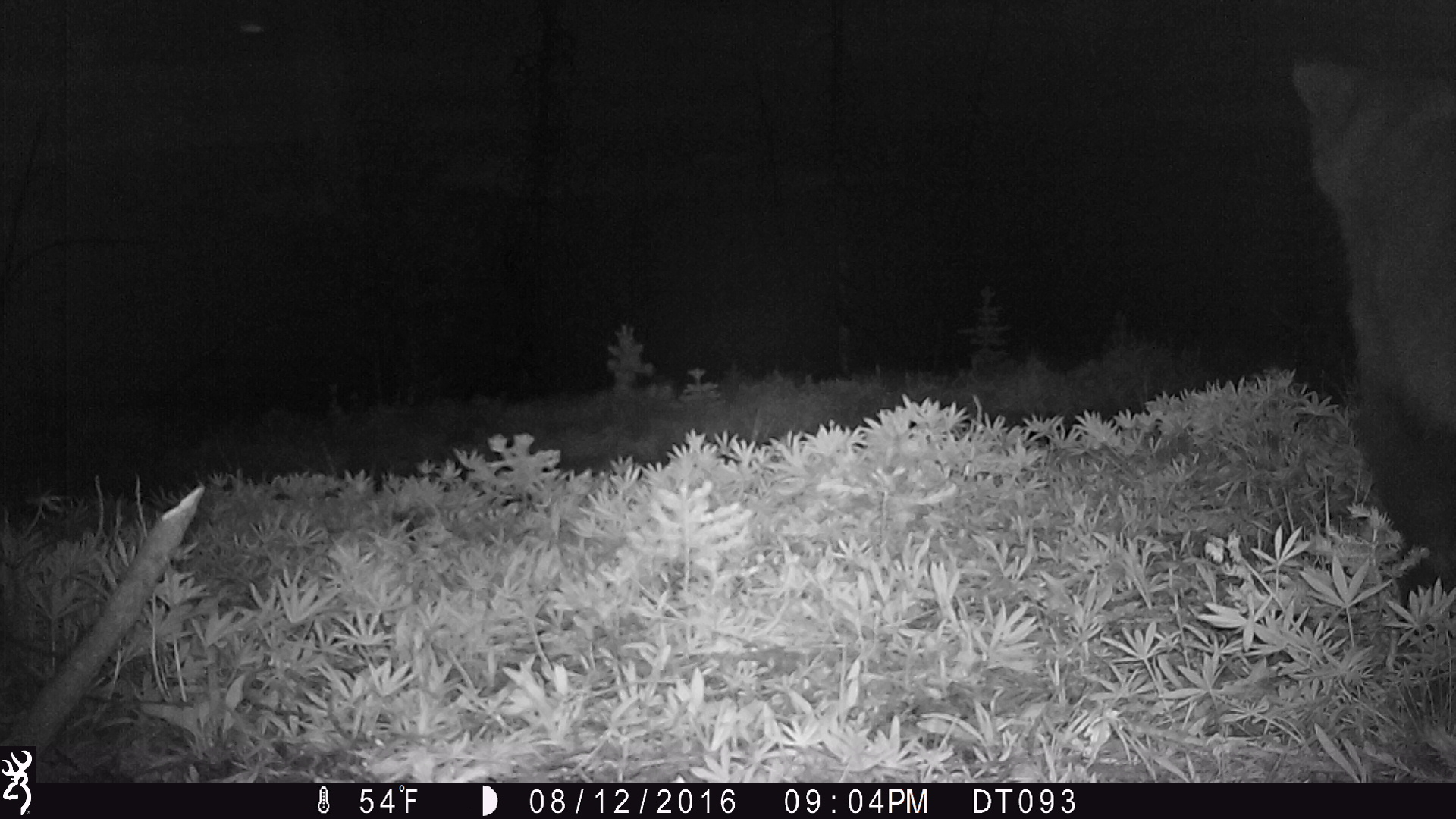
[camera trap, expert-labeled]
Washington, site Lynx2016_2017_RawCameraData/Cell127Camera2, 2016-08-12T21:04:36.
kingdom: Animalia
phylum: Chordata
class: Mammalia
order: Carnivora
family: Ursidae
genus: Ursus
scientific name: Ursus americanus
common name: american black bear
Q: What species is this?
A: Ursus americanus (american black bear).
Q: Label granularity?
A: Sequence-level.